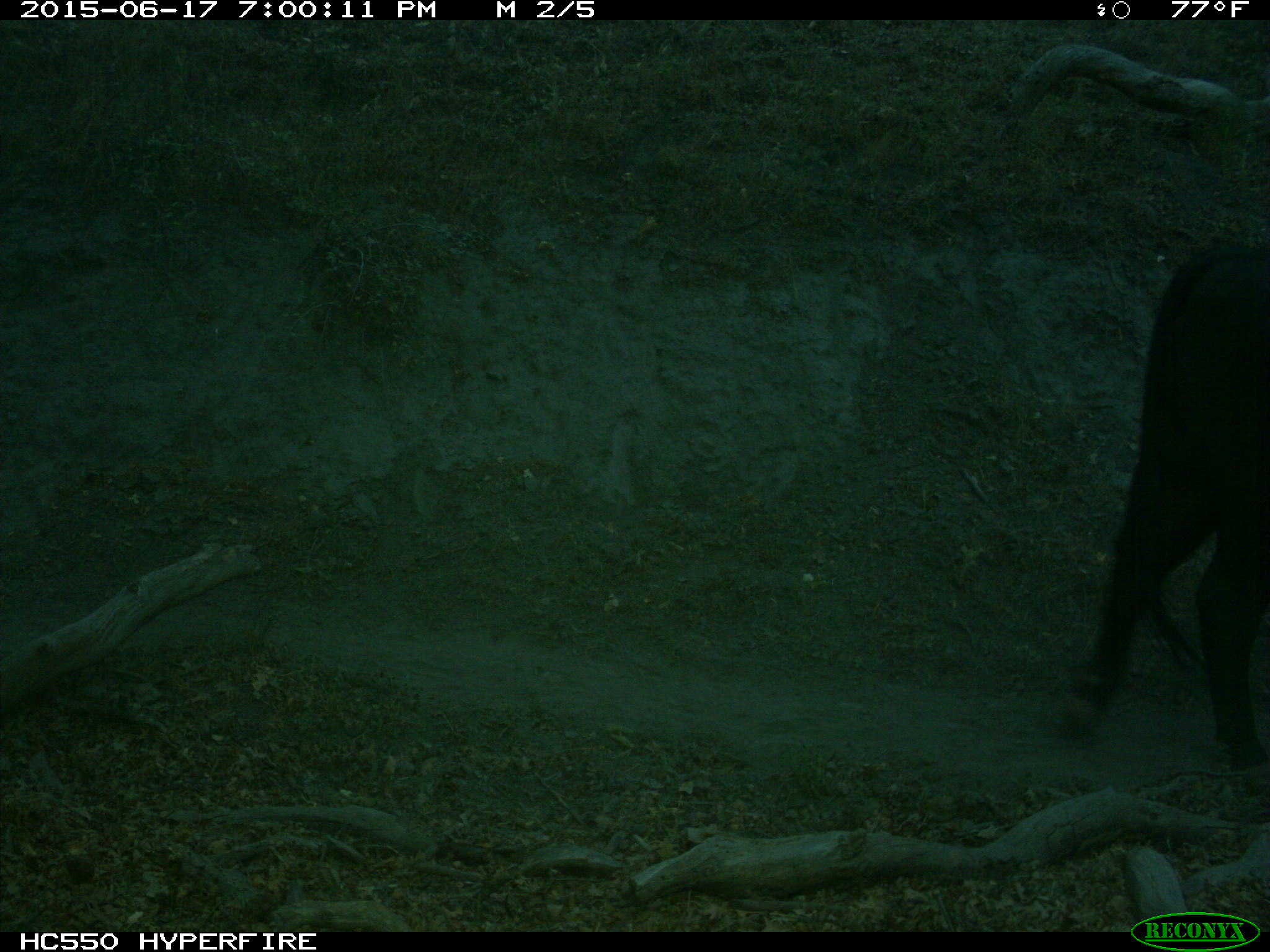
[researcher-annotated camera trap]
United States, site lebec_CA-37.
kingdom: Animalia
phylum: Chordata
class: Mammalia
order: Artiodactyla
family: Bovidae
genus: Bos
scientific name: Bos taurus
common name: domestic cow